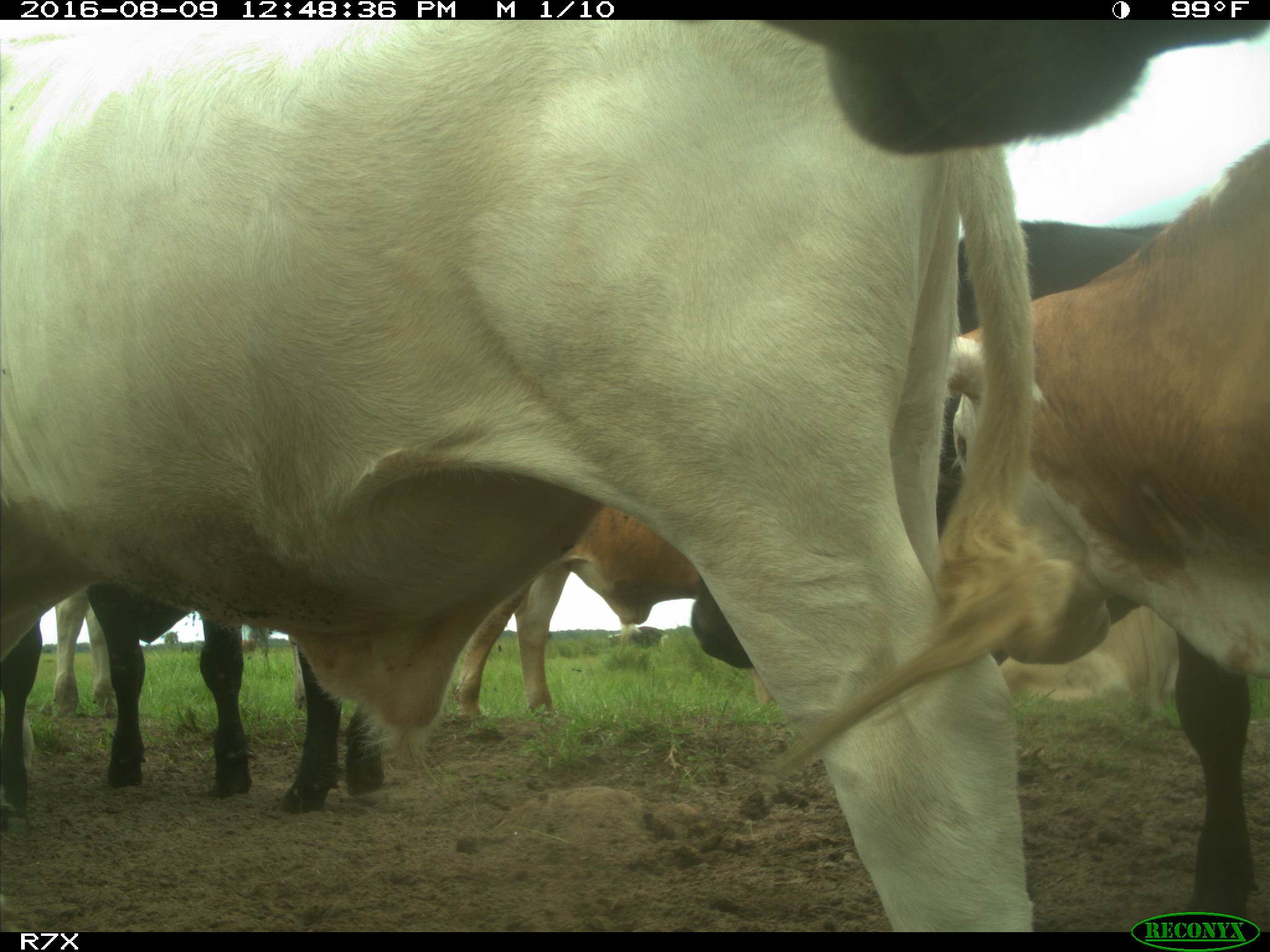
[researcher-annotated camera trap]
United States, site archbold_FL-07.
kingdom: Animalia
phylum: Chordata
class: Mammalia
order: Artiodactyla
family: Bovidae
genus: Bos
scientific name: Bos taurus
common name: domestic cow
Bos taurus (domestic cow).